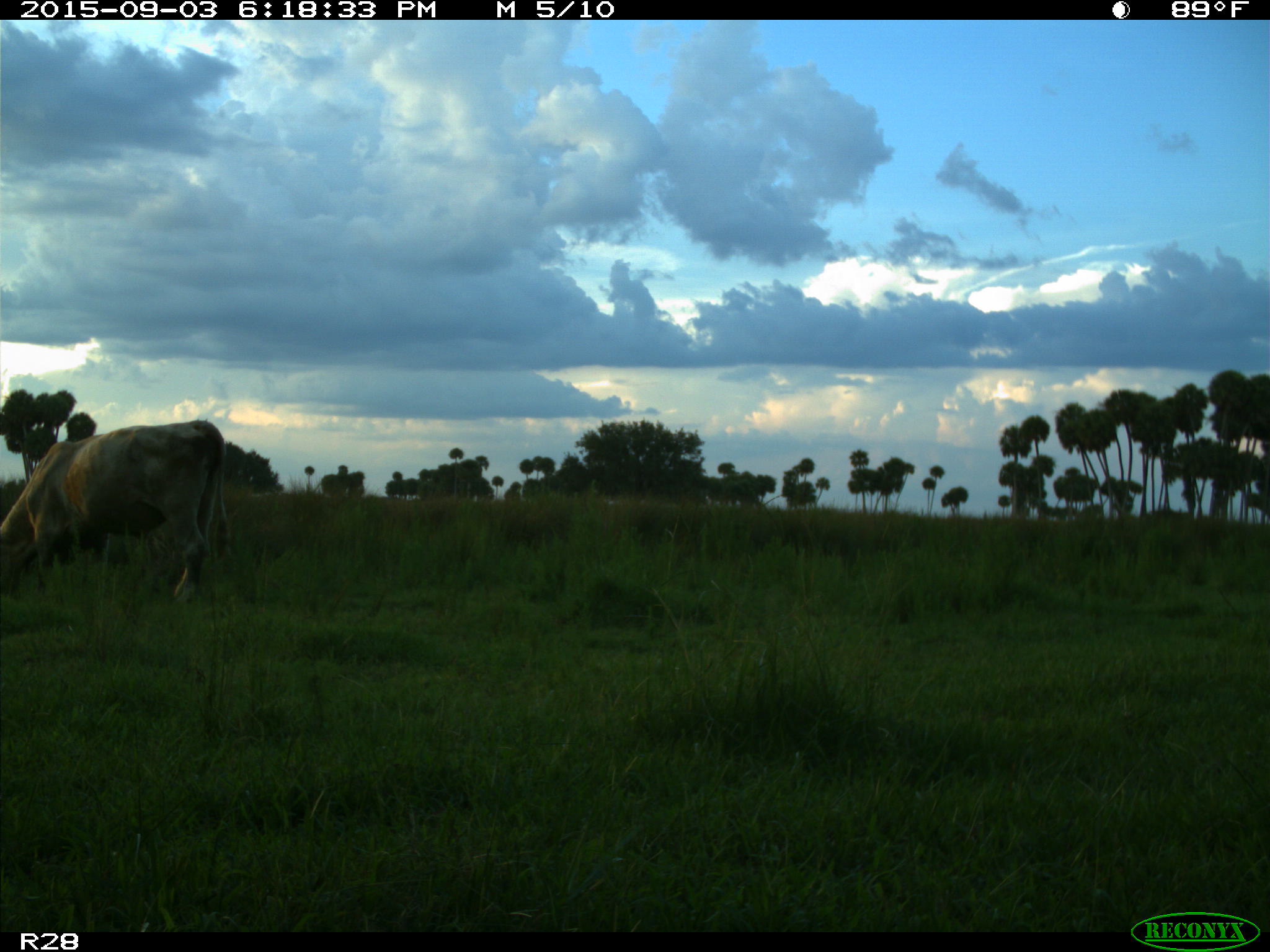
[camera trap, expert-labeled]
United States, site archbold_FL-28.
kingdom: Animalia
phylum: Chordata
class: Mammalia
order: Artiodactyla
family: Bovidae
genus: Bos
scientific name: Bos taurus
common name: domestic cow